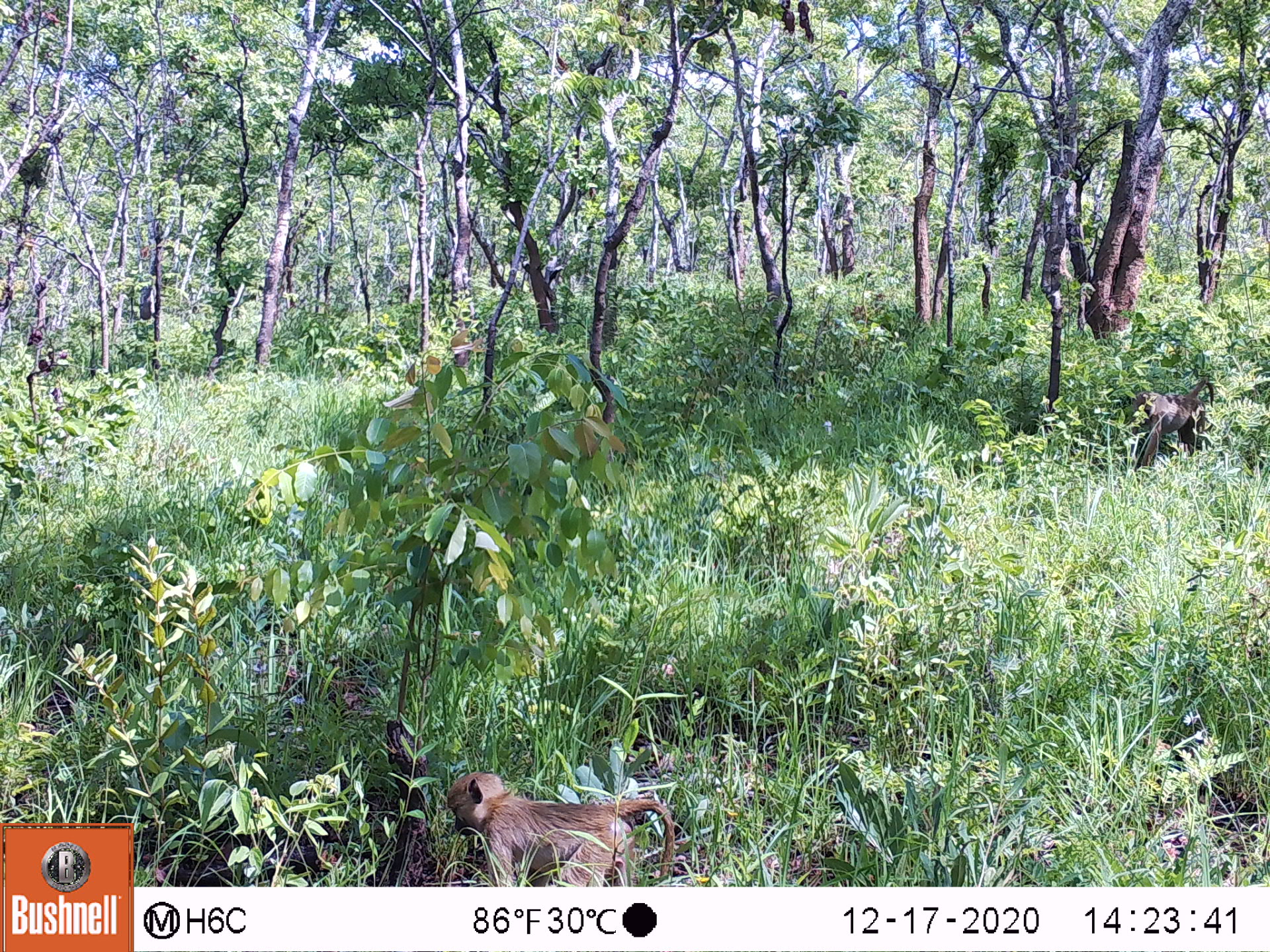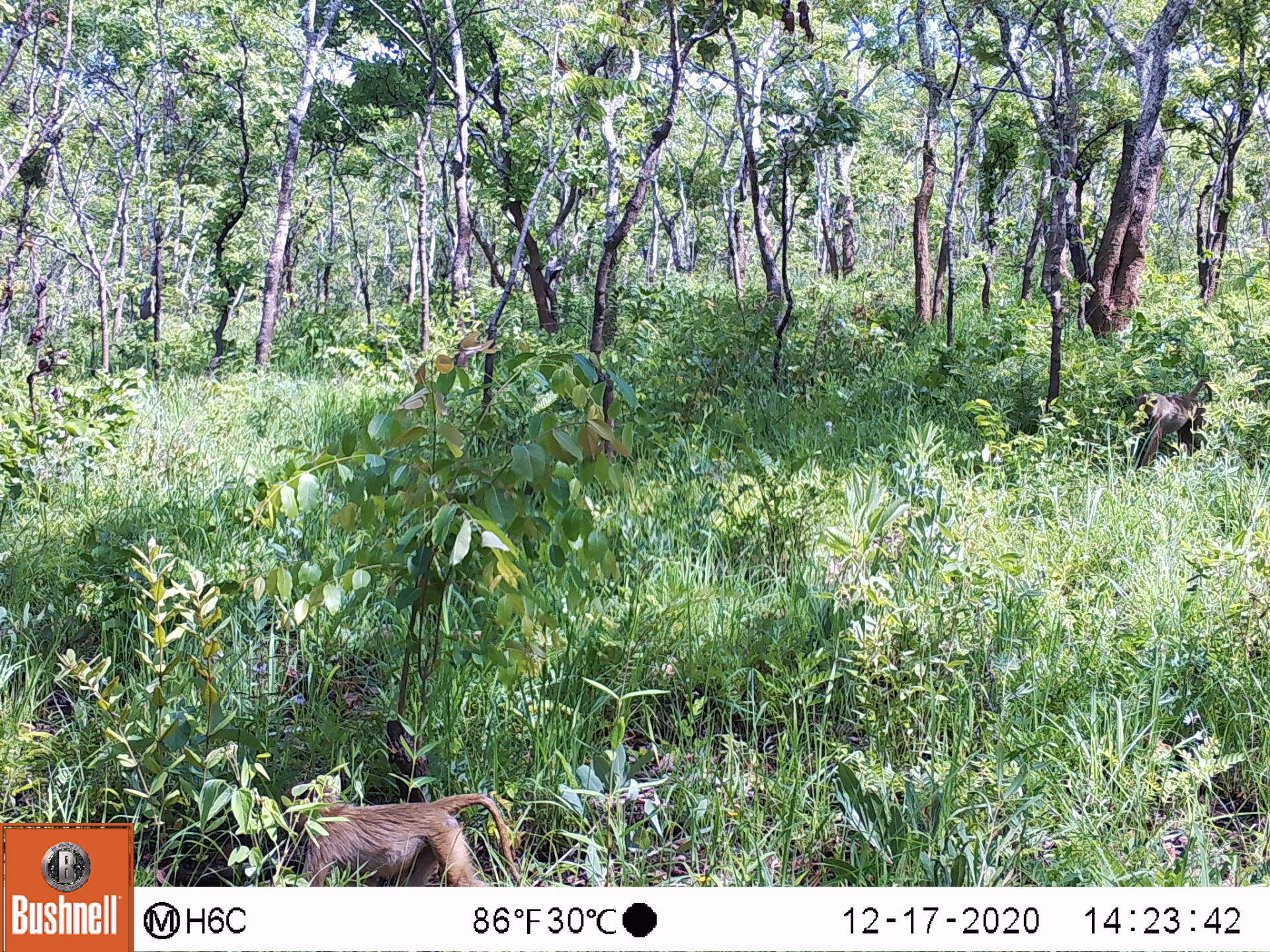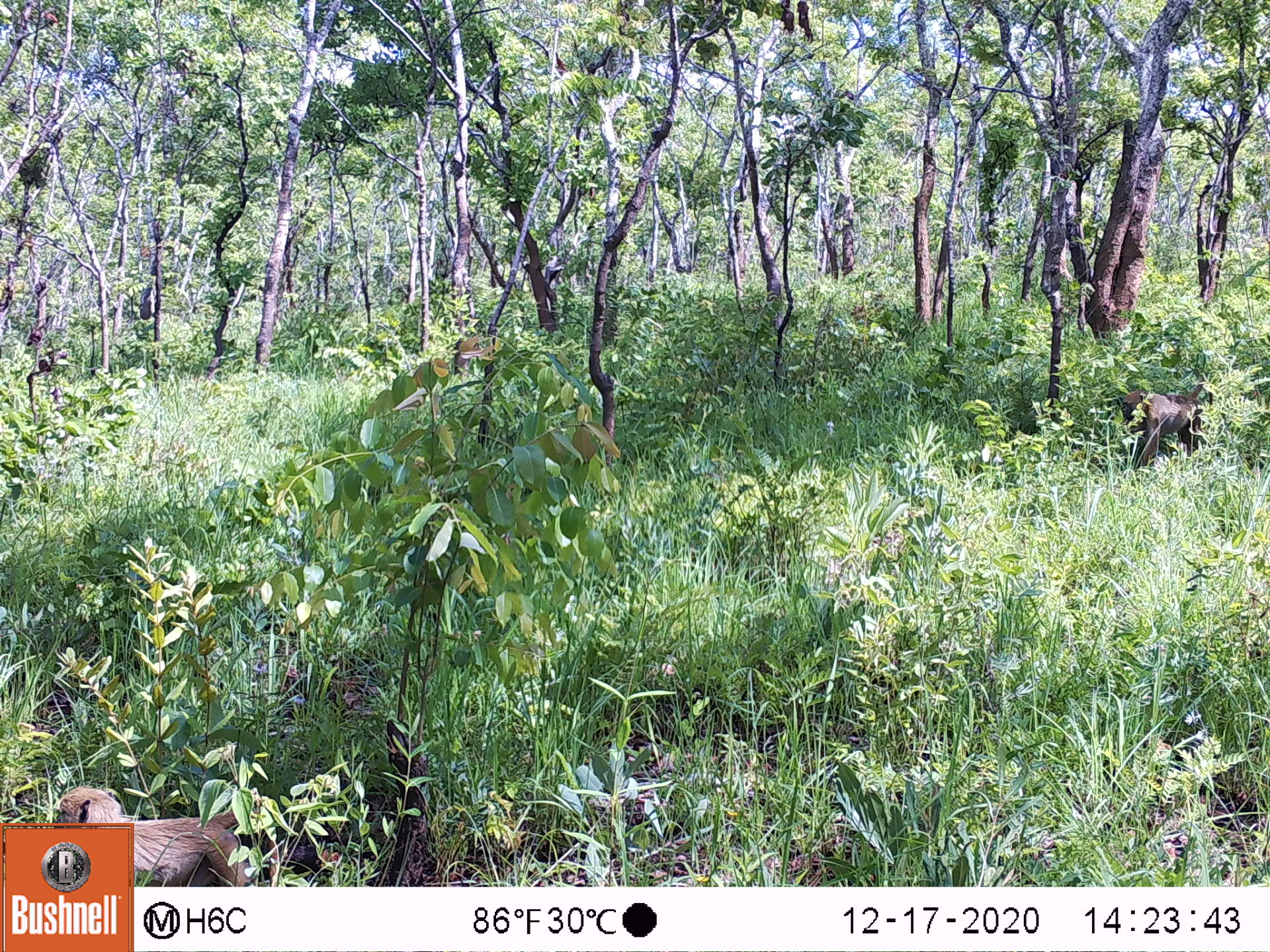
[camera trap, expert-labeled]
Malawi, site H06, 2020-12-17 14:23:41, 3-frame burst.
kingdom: Animalia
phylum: Chordata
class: Mammalia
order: Primates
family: Cercopithecidae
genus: Papio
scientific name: Papio cynocephalus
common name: yellow baboon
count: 2